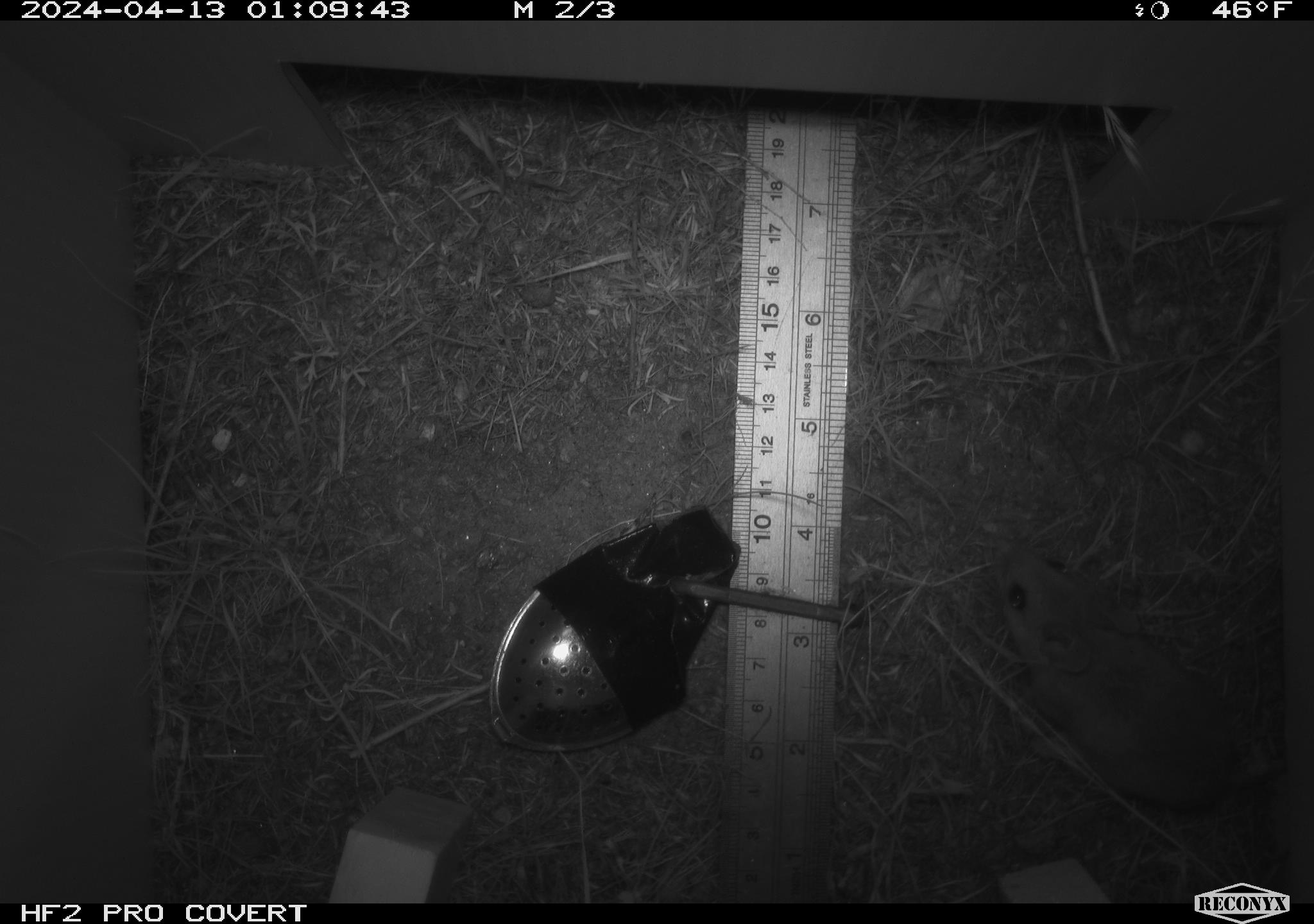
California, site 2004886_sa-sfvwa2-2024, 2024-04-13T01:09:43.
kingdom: Animalia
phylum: Chordata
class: Mammalia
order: Rodentia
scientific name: Rodentia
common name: mouse species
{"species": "mouse species (Rodentia)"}